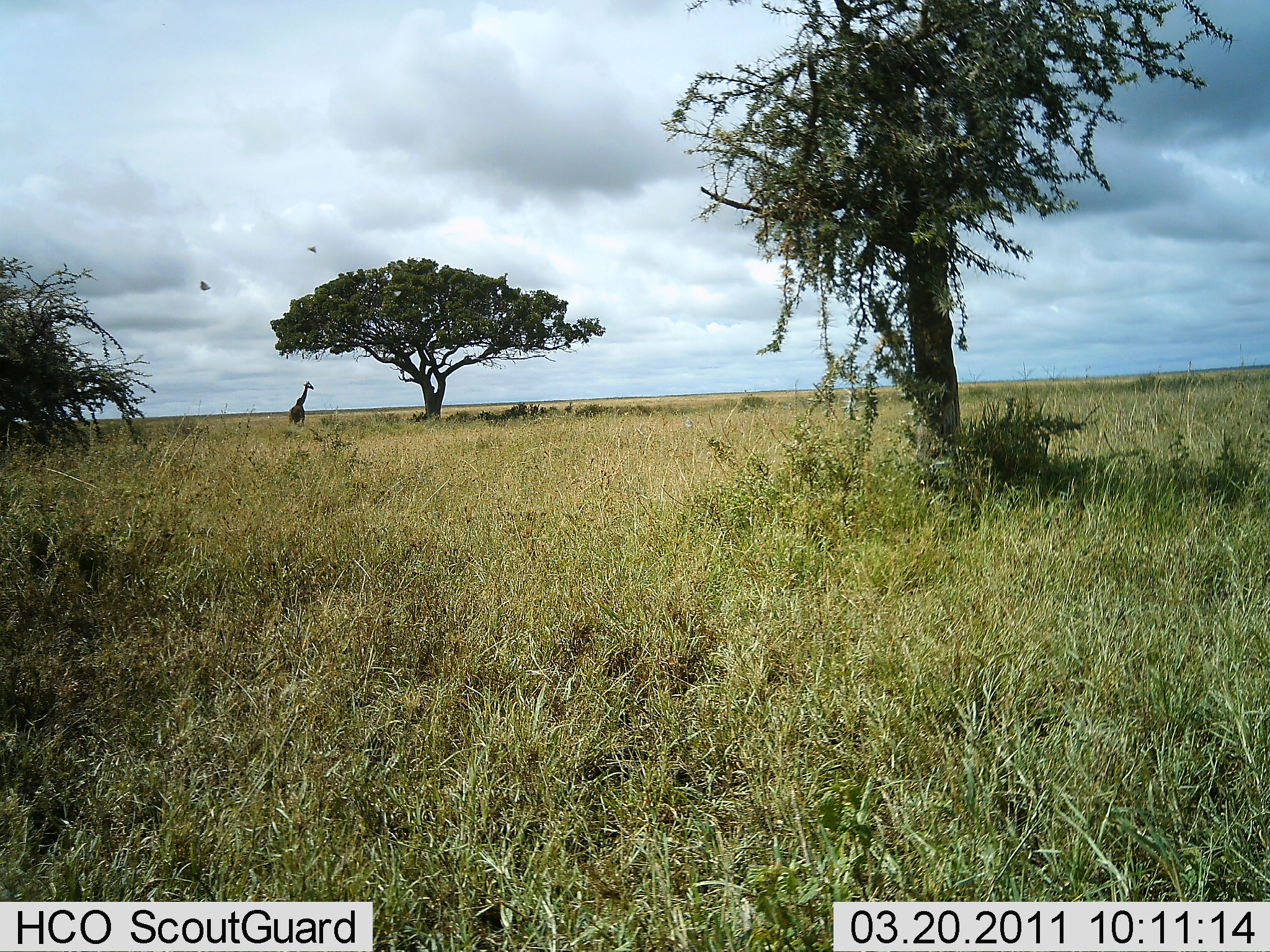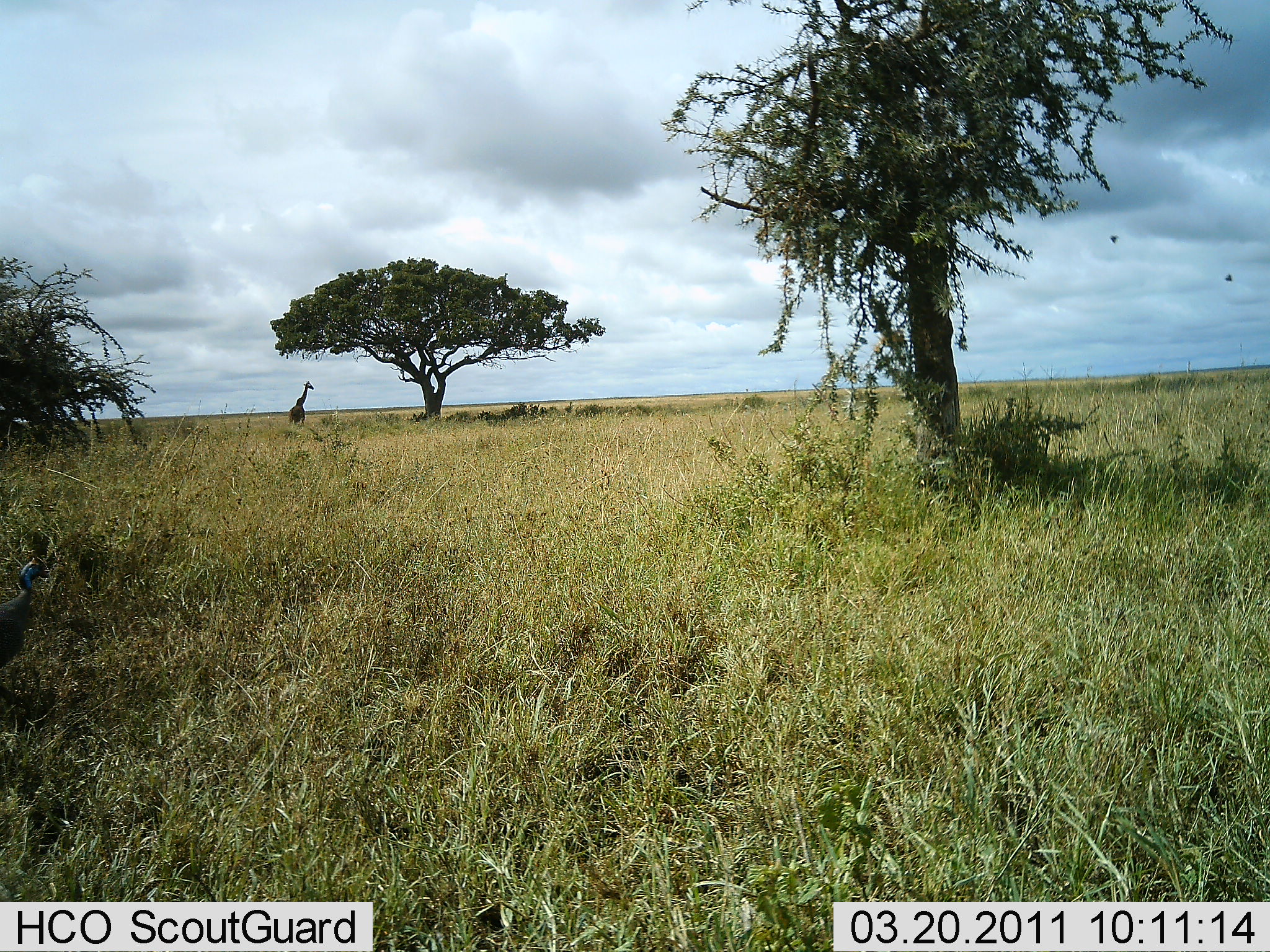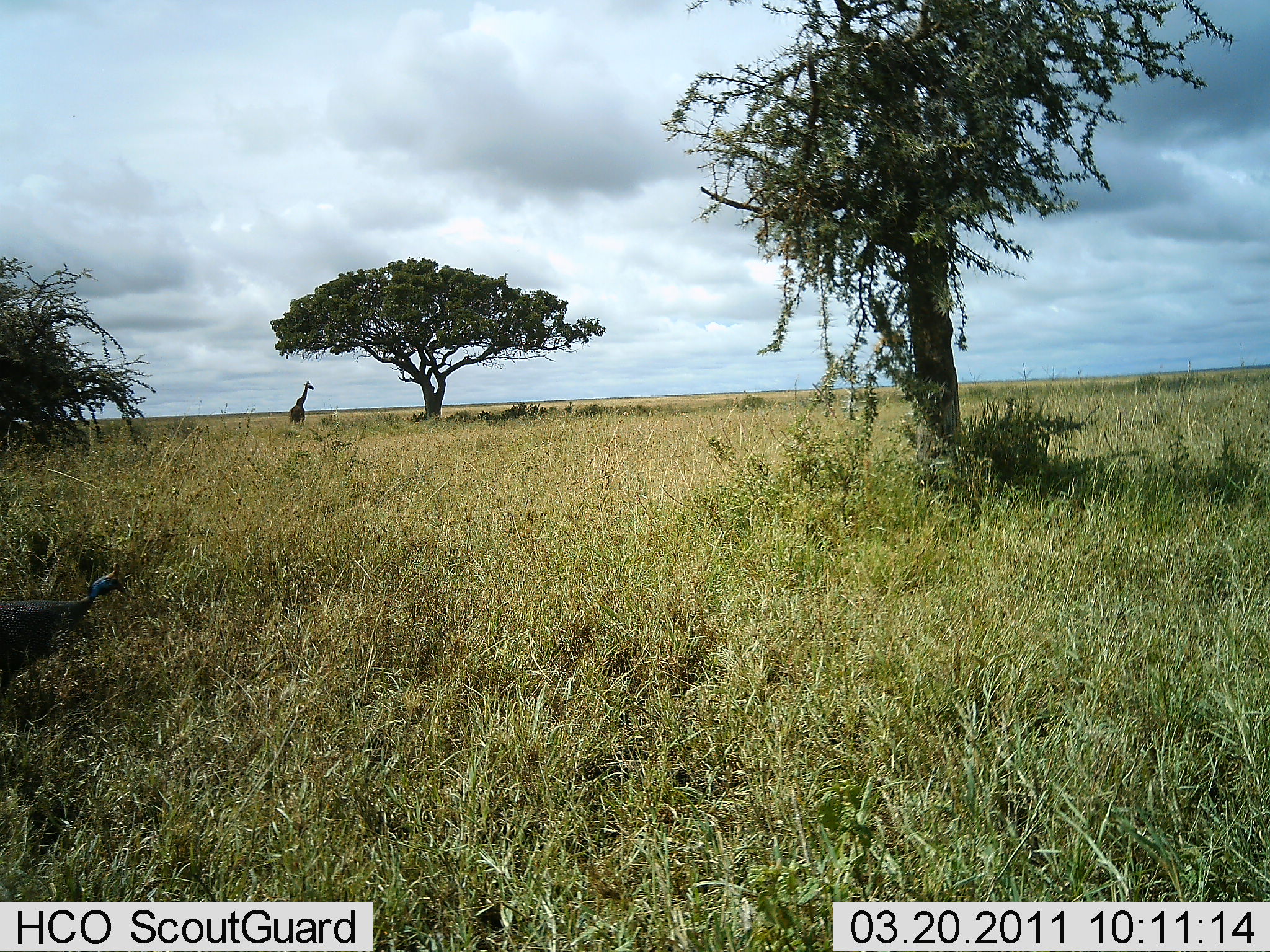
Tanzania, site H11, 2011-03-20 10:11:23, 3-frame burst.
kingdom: Animalia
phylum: Chordata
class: Mammalia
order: Artiodactyla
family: Giraffidae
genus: Giraffa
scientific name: Giraffa camelopardalis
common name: giraffe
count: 1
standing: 100%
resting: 0%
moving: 0%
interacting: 0%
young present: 0%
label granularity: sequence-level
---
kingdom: Animalia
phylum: Chordata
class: Aves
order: Galliformes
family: Numididae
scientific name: Numididae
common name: guinea fowl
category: guineafowl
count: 1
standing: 0%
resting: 0%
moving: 100%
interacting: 0%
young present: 0%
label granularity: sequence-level